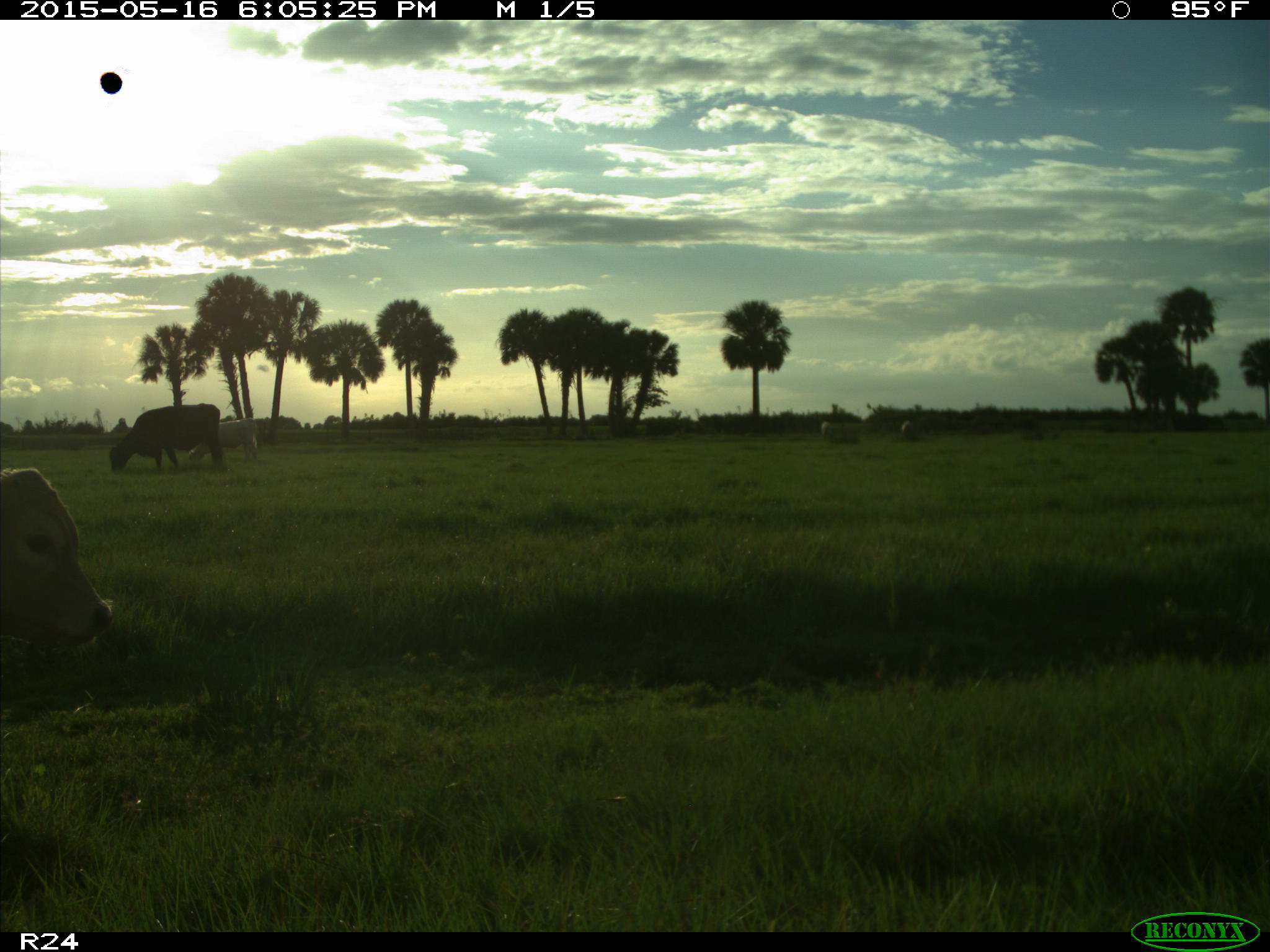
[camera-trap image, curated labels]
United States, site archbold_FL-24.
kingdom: Animalia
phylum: Chordata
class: Mammalia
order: Artiodactyla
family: Bovidae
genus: Bos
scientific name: Bos taurus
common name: domestic cow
Bos taurus (domestic cow).